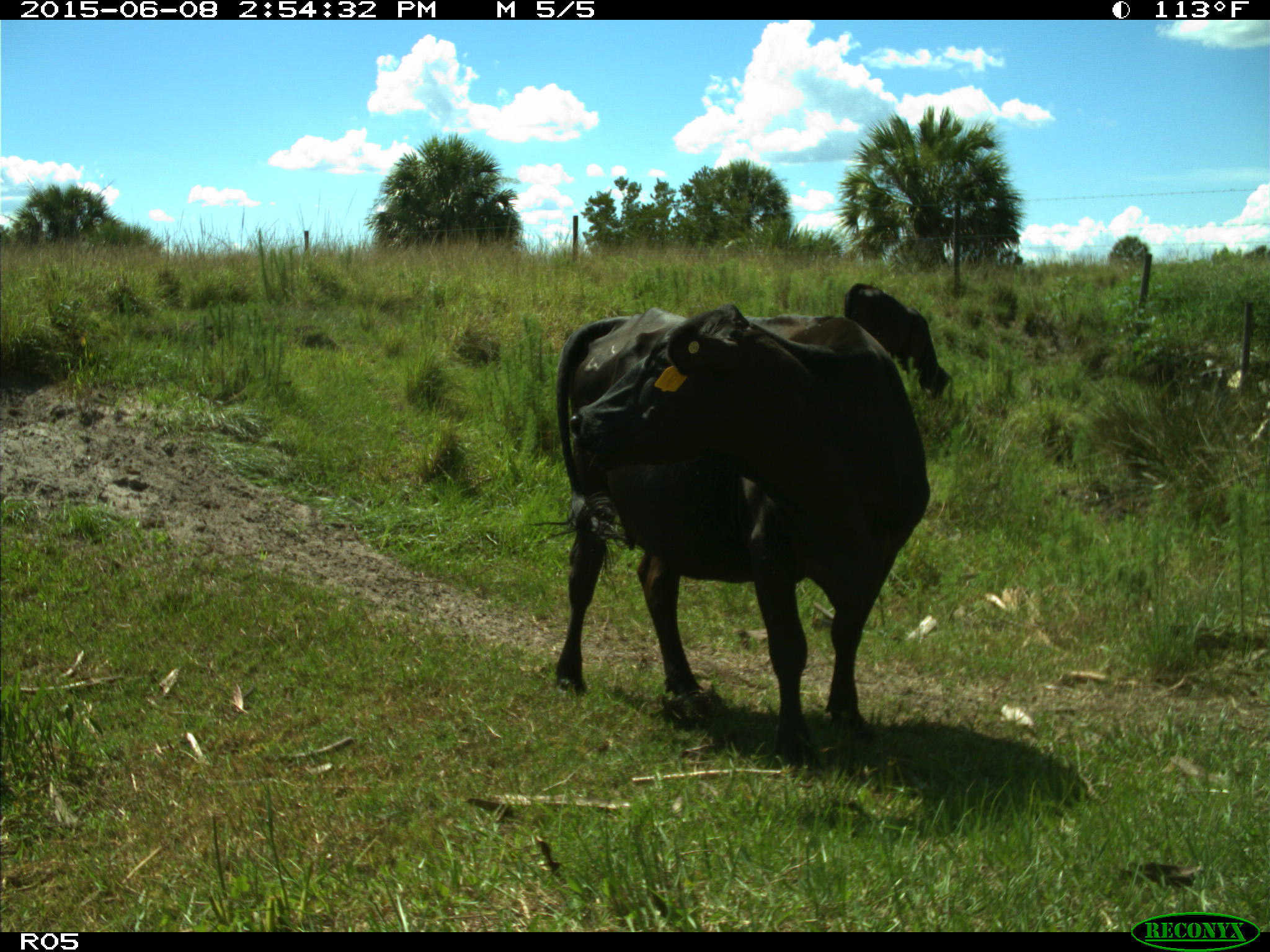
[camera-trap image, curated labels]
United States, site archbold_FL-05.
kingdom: Animalia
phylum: Chordata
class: Mammalia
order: Artiodactyla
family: Bovidae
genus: Bos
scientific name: Bos taurus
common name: domestic cow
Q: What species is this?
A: Bos taurus (domestic cow).